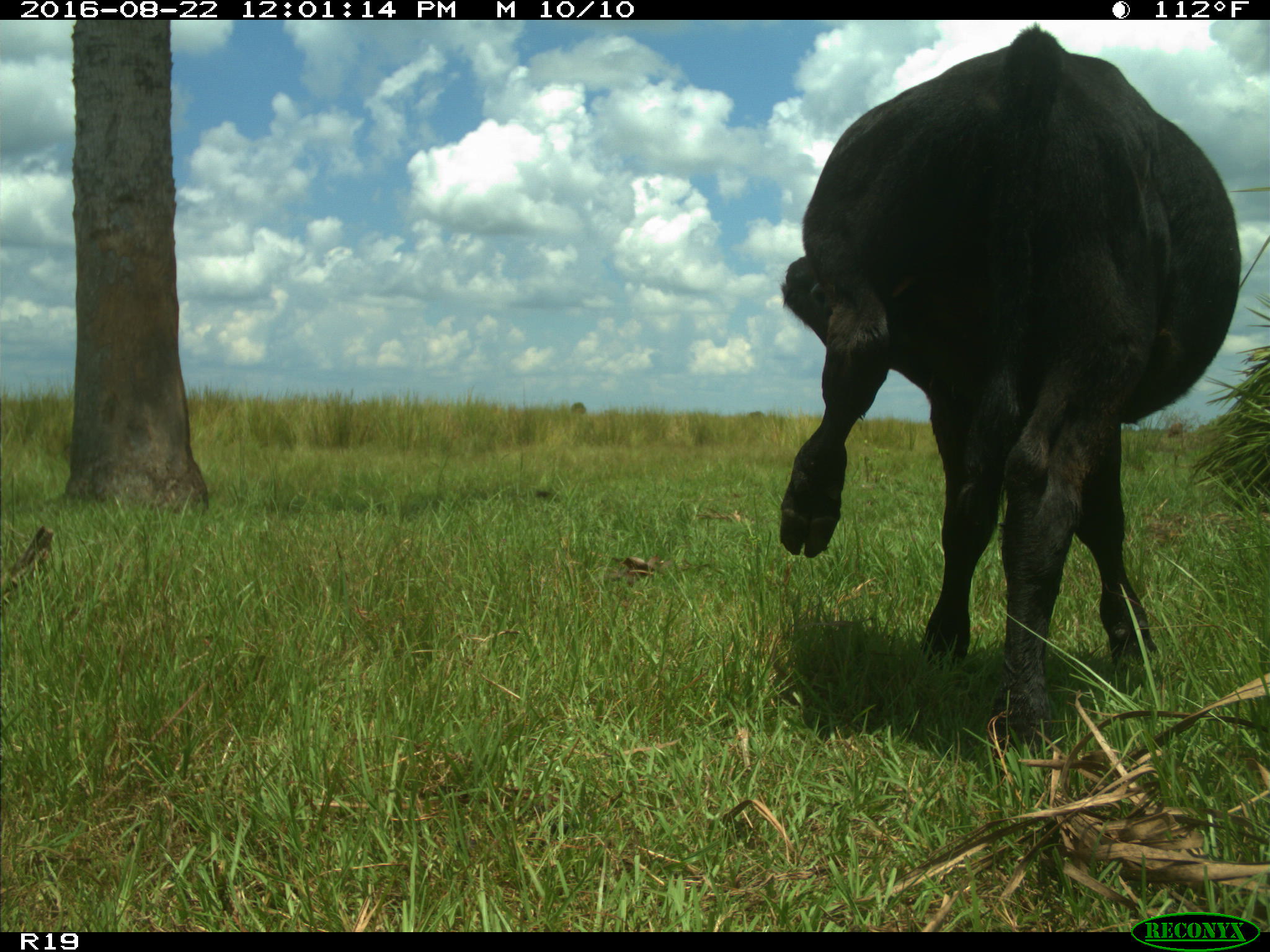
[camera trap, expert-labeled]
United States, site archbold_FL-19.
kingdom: Animalia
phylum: Chordata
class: Mammalia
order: Artiodactyla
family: Bovidae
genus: Bos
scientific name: Bos taurus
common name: domestic cow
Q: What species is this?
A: Bos taurus (domestic cow).